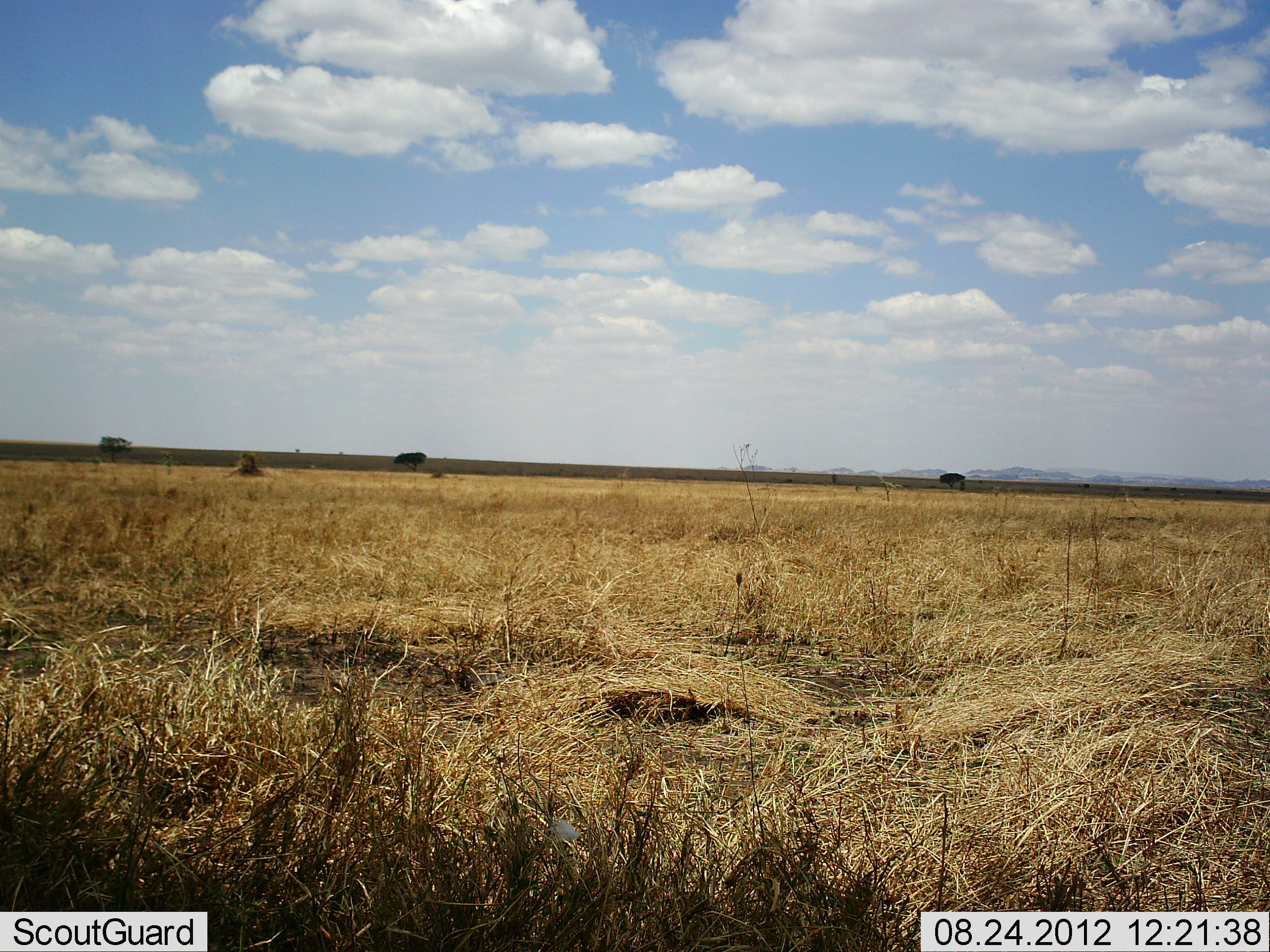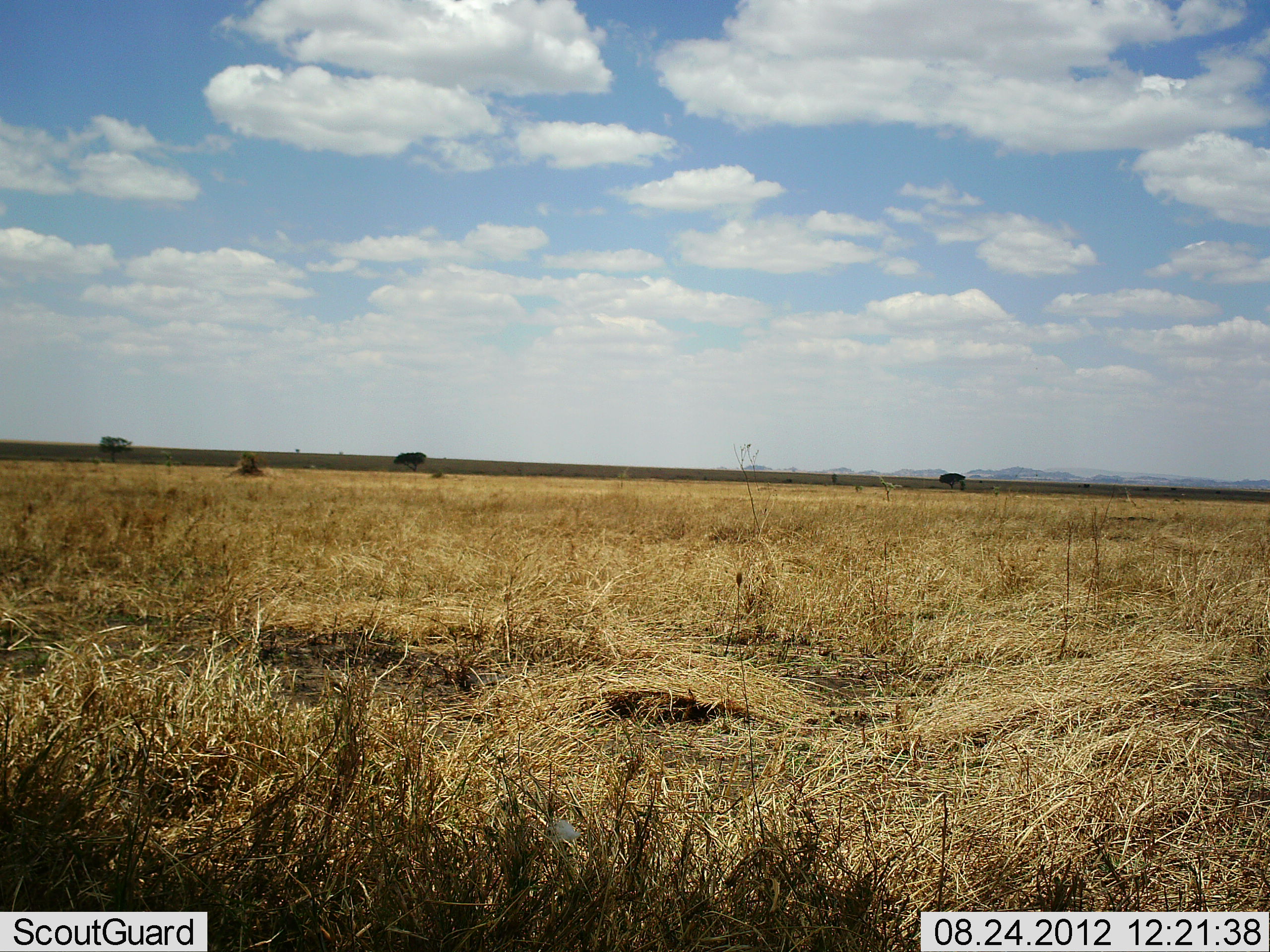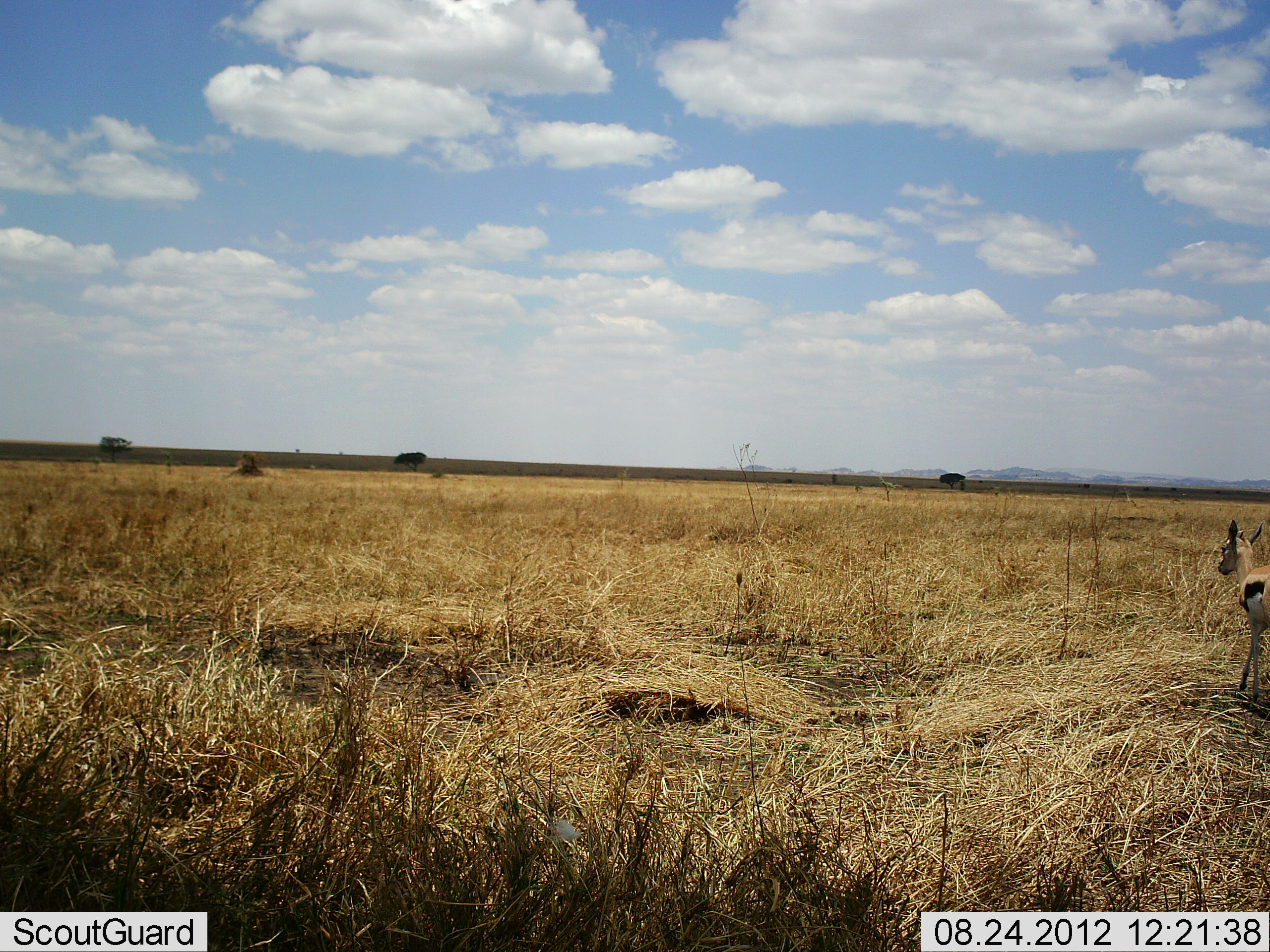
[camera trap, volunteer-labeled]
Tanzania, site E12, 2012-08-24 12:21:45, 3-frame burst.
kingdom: Animalia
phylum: Chordata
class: Mammalia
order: Artiodactyla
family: Bovidae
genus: Eudorcas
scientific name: Eudorcas thomsonii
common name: thomson's gazelle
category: gazellethomsons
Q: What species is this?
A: Gazellethomsons (thomson's gazelle) (Eudorcas thomsonii).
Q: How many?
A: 1.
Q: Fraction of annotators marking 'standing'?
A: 10%.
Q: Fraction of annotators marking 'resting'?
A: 0%.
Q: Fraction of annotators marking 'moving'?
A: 90%.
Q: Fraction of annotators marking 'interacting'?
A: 0%.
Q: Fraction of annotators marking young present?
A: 20%.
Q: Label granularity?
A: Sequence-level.